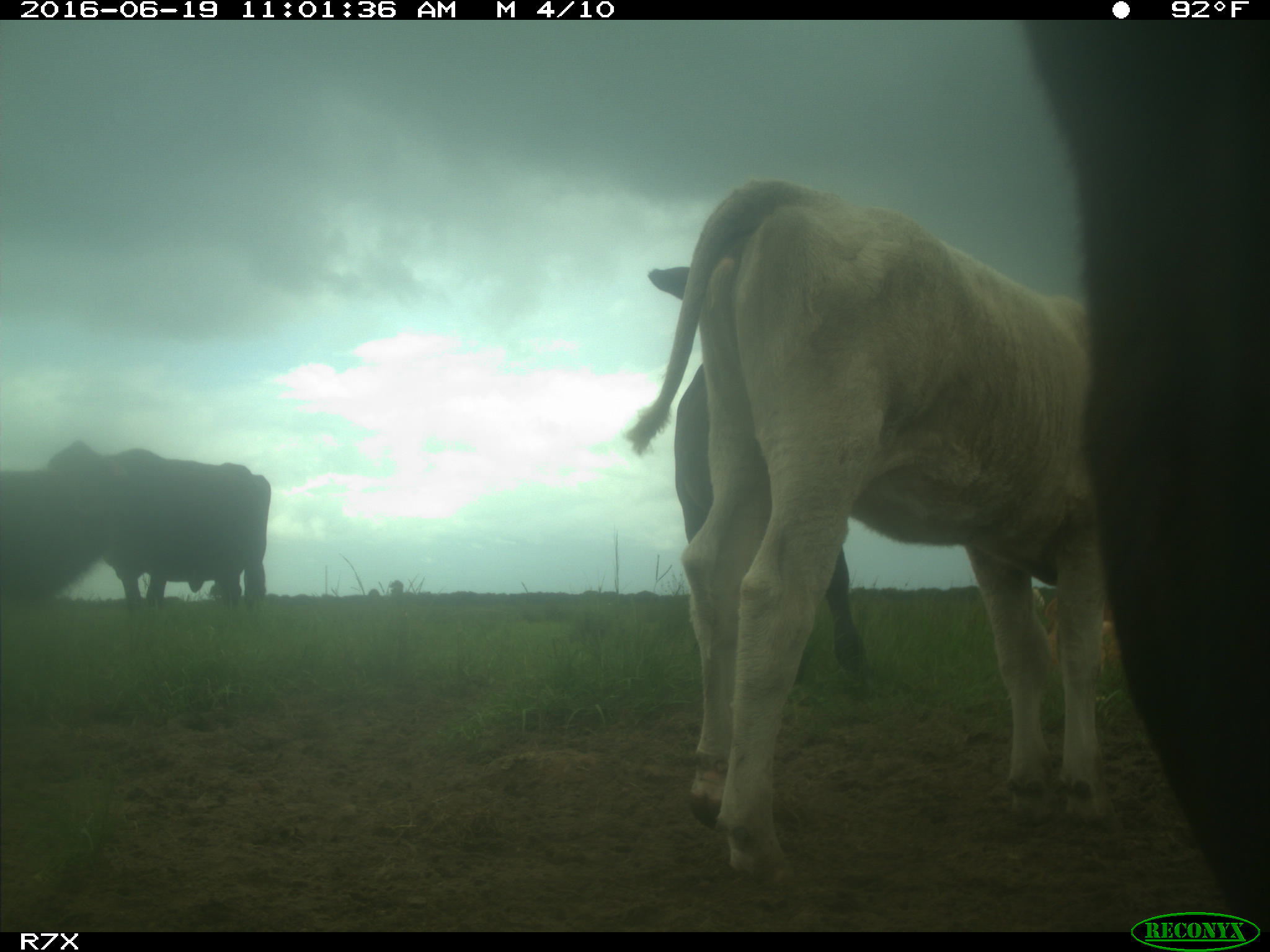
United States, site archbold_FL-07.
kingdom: Animalia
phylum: Chordata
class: Mammalia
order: Artiodactyla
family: Bovidae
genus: Bos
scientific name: Bos taurus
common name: domestic cow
Bos taurus (domestic cow).